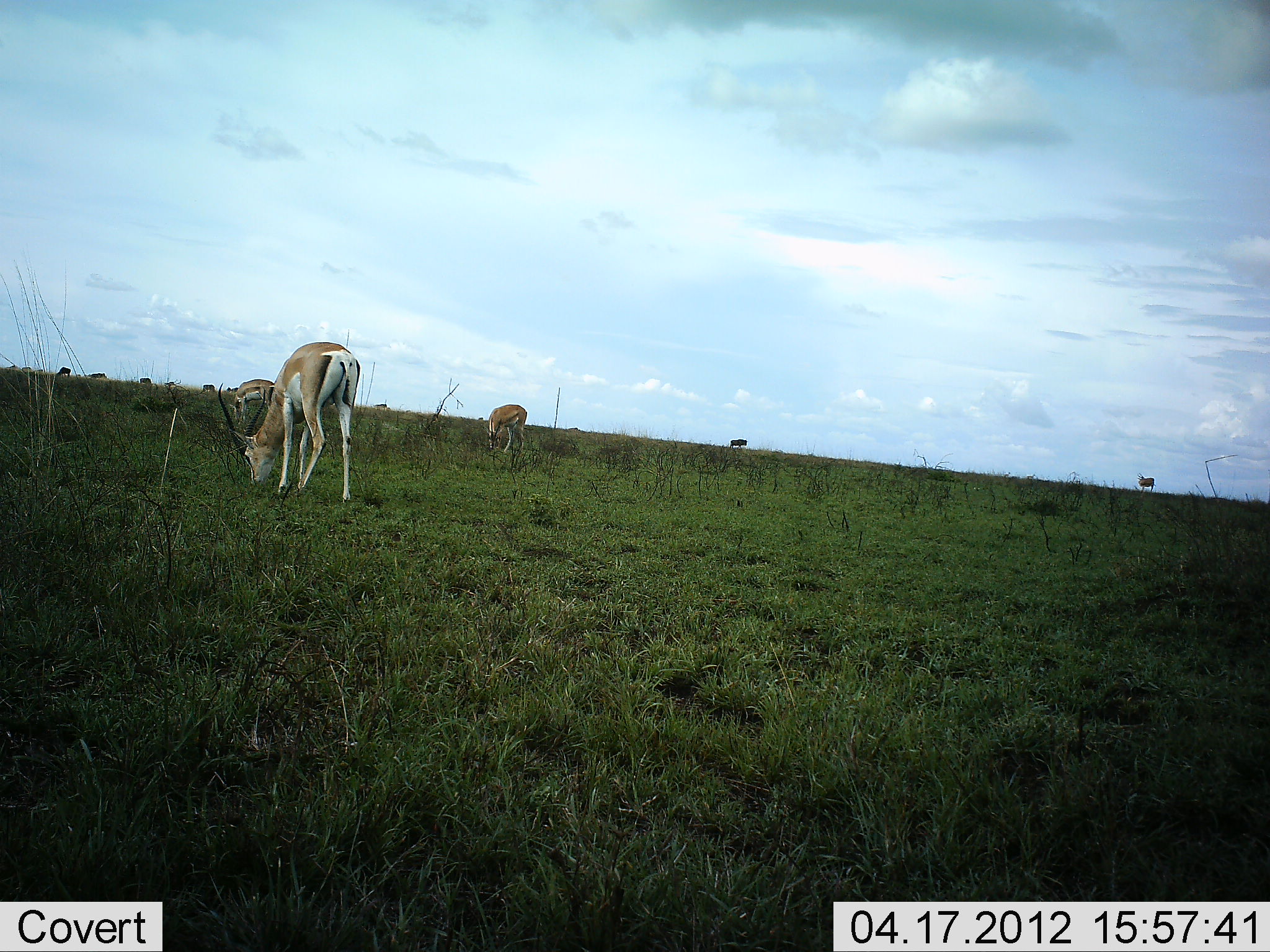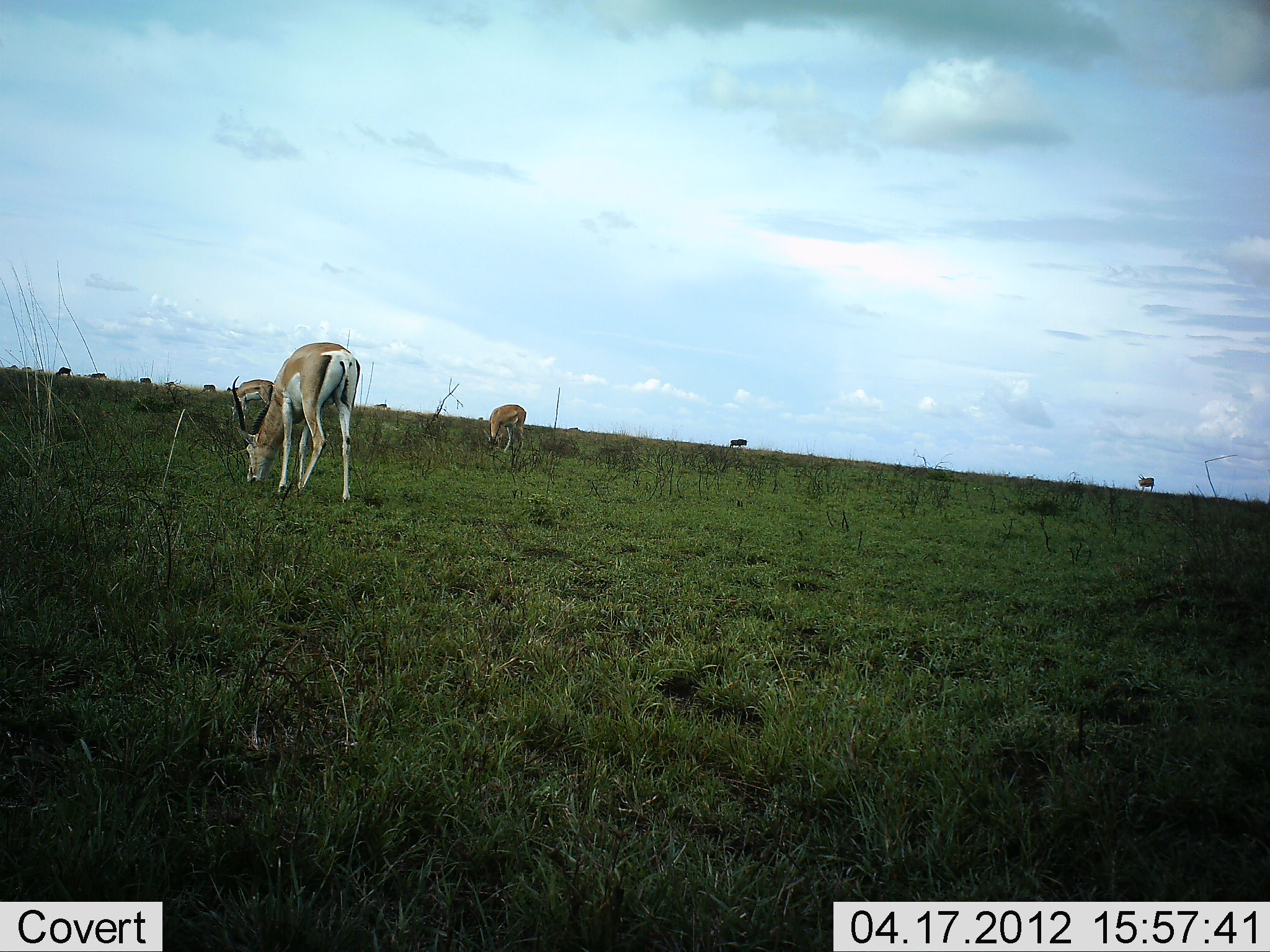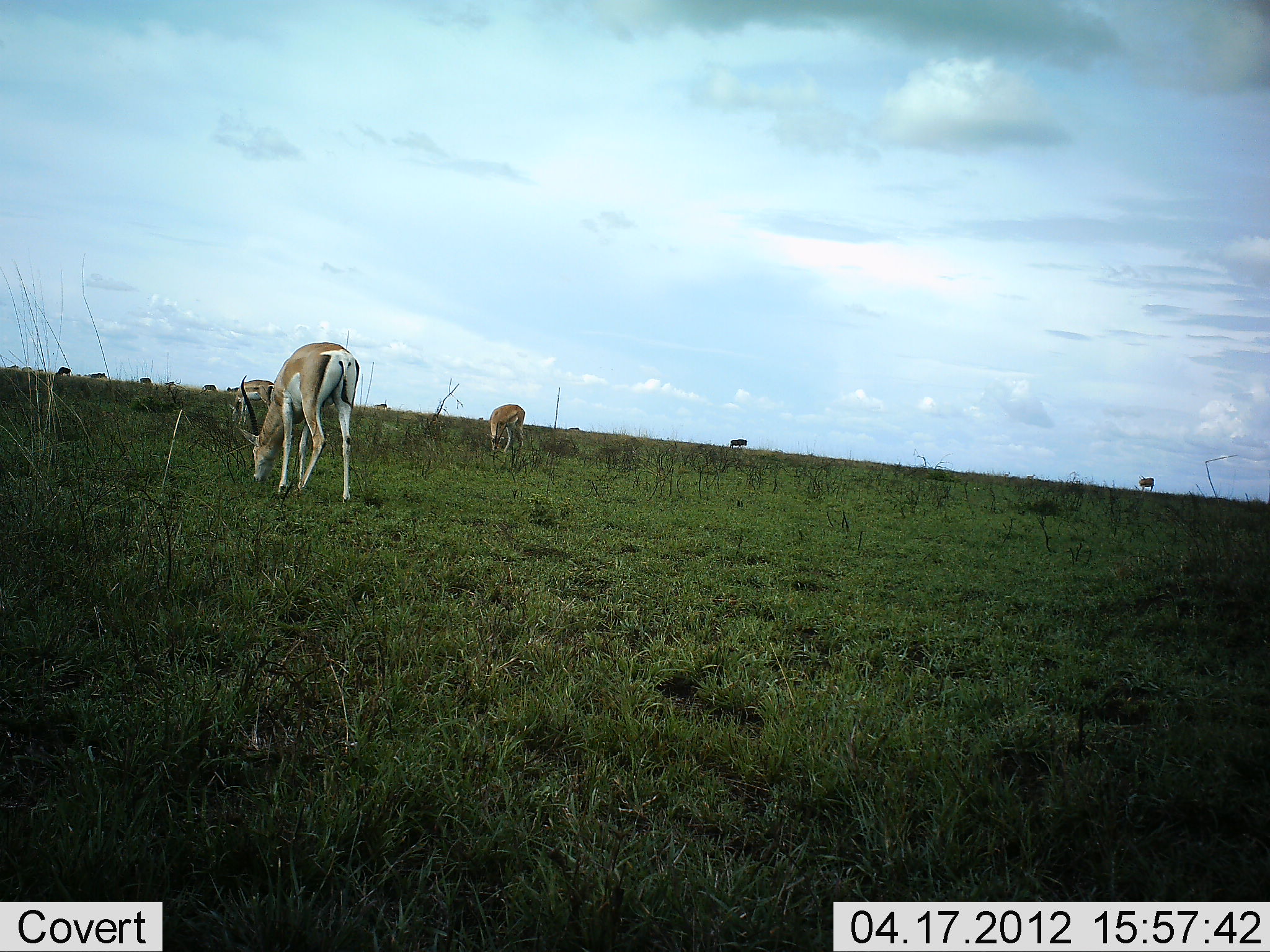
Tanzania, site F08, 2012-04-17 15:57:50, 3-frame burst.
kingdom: Animalia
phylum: Chordata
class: Mammalia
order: Artiodactyla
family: Bovidae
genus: Nanger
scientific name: Nanger granti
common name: grant's gazelle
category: gazellegrants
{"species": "gazellegrants (grant's gazelle) (Nanger granti)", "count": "3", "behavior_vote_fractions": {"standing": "6%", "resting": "0%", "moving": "0%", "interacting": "0%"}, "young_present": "0%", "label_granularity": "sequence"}